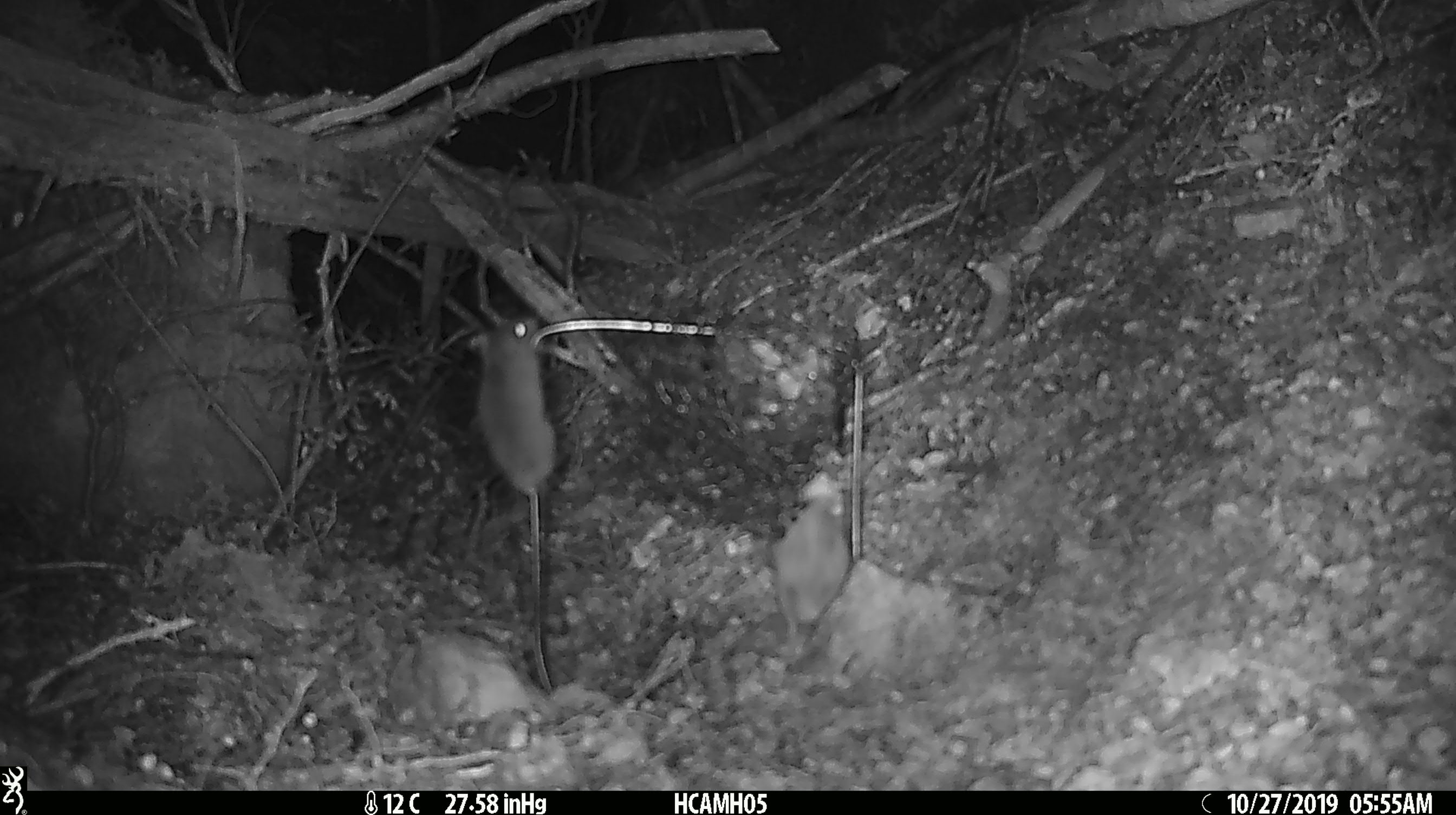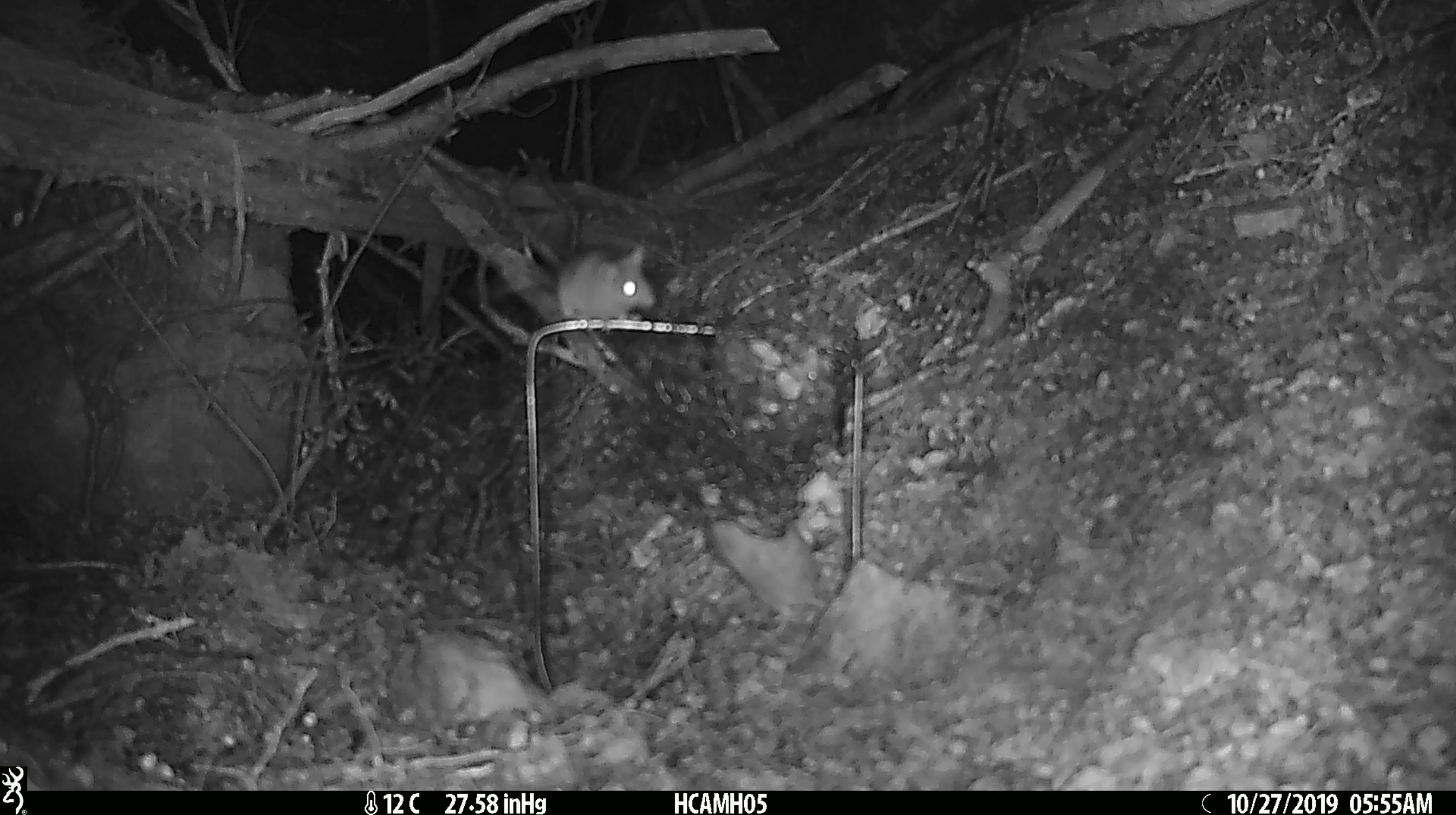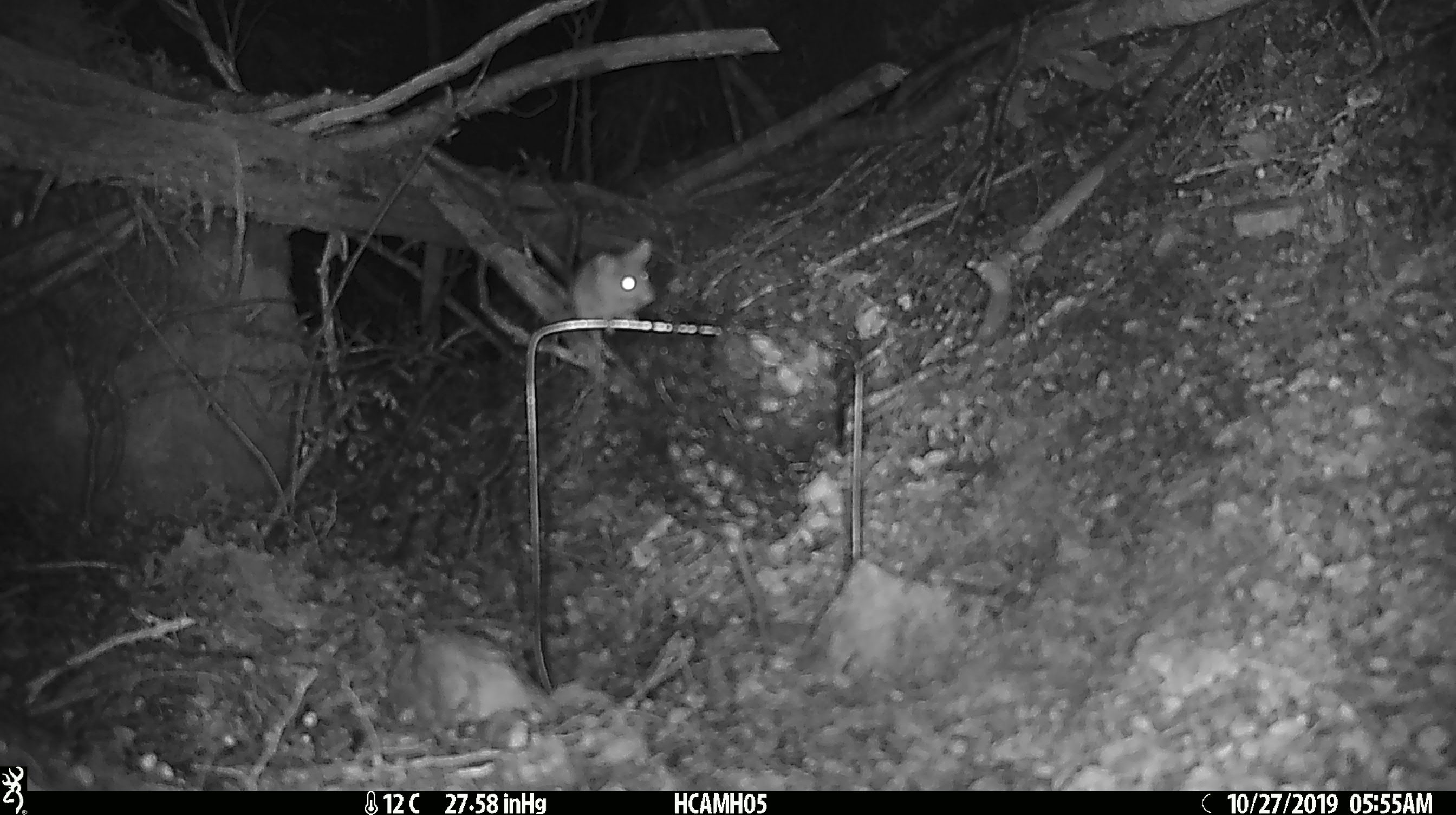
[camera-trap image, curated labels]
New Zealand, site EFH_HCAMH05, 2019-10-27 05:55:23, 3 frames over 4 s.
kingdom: Animalia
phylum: Chordata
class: Mammalia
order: Rodentia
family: Muridae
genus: Mus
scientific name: Mus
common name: mouse